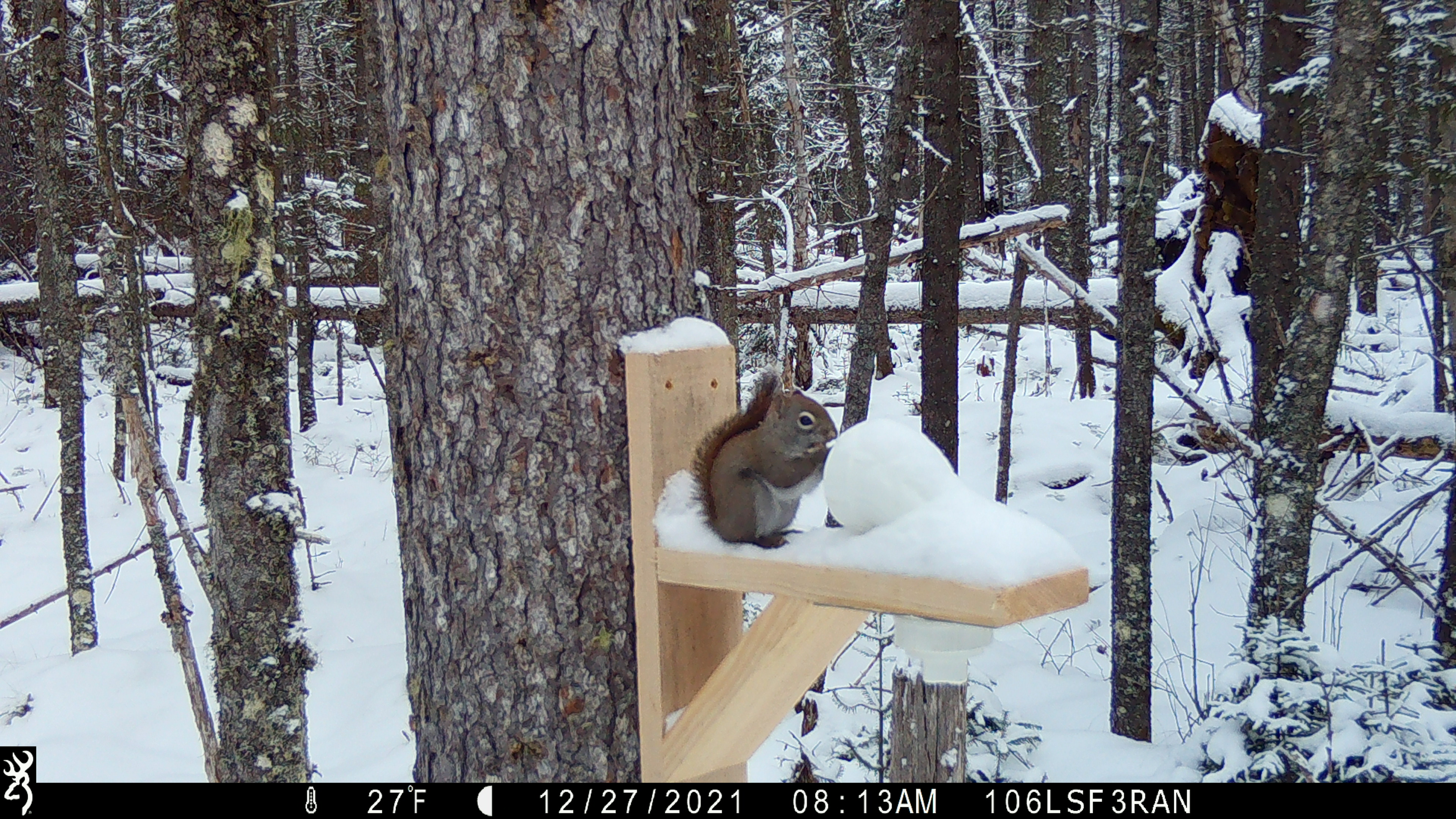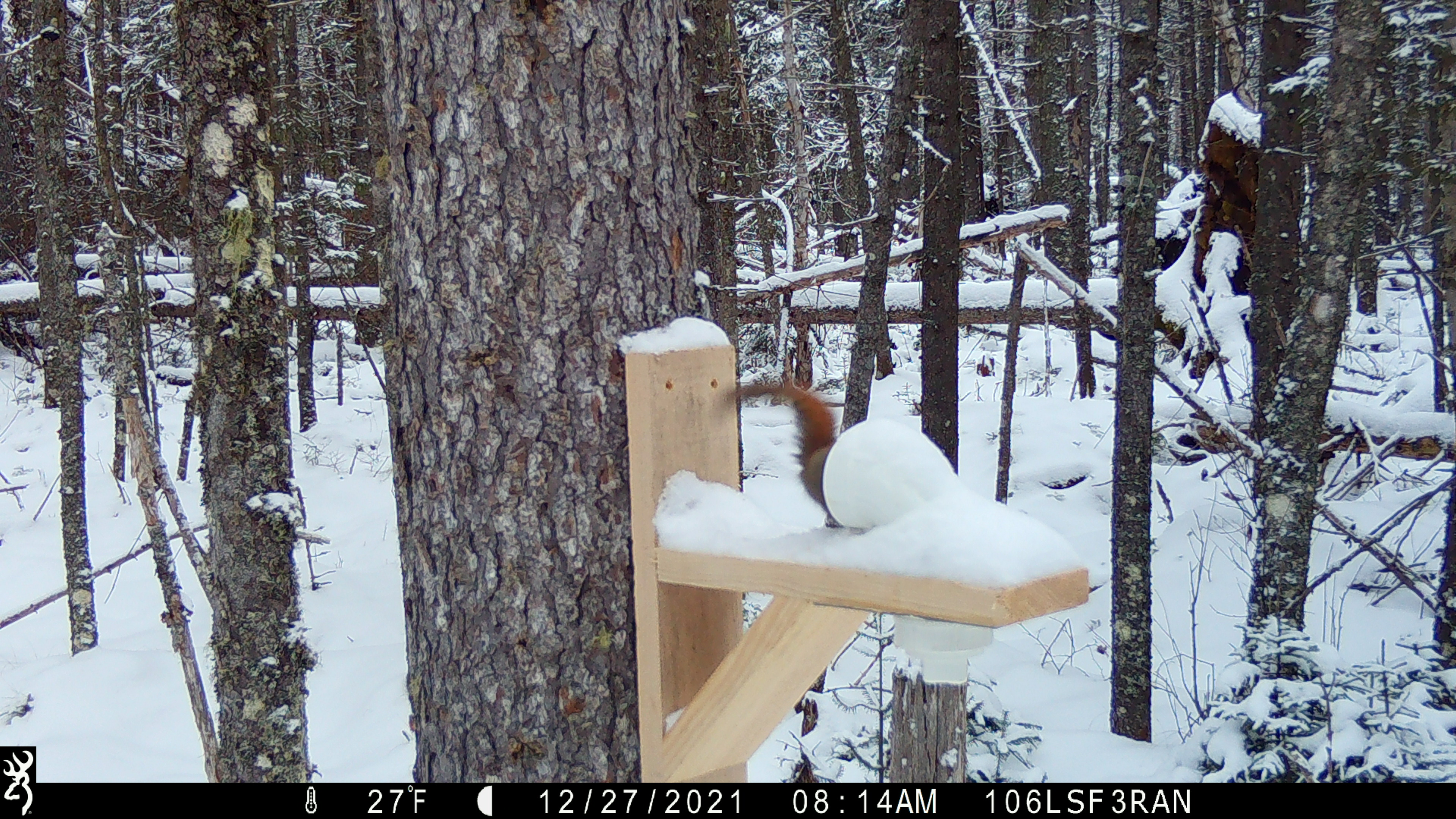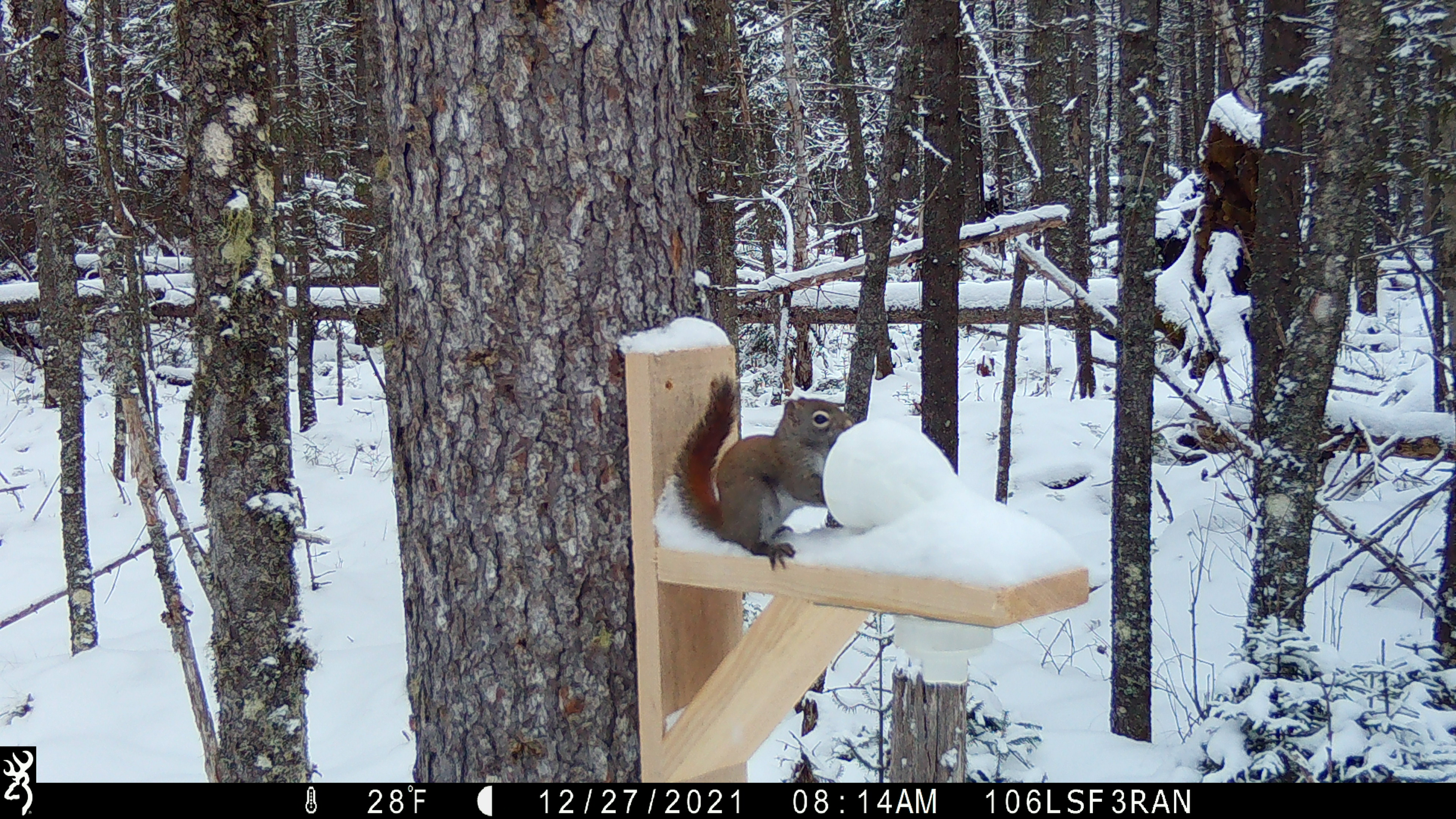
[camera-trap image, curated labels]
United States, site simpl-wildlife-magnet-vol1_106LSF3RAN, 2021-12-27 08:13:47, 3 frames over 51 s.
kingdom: Animalia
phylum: Chordata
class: Mammalia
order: Rodentia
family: Sciuridae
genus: Tamiasciurus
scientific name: Tamiasciurus hudsonicus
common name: red squirrel